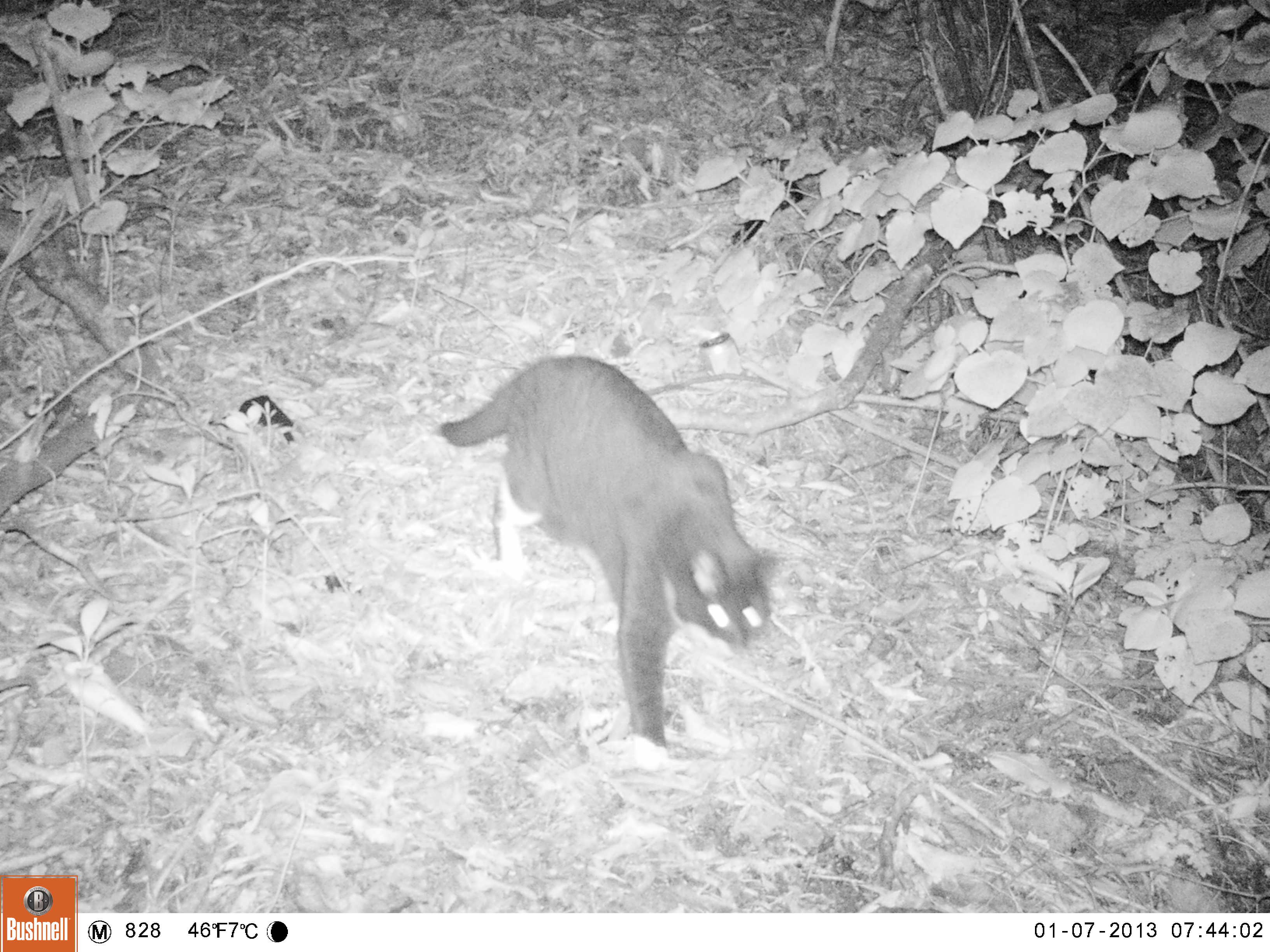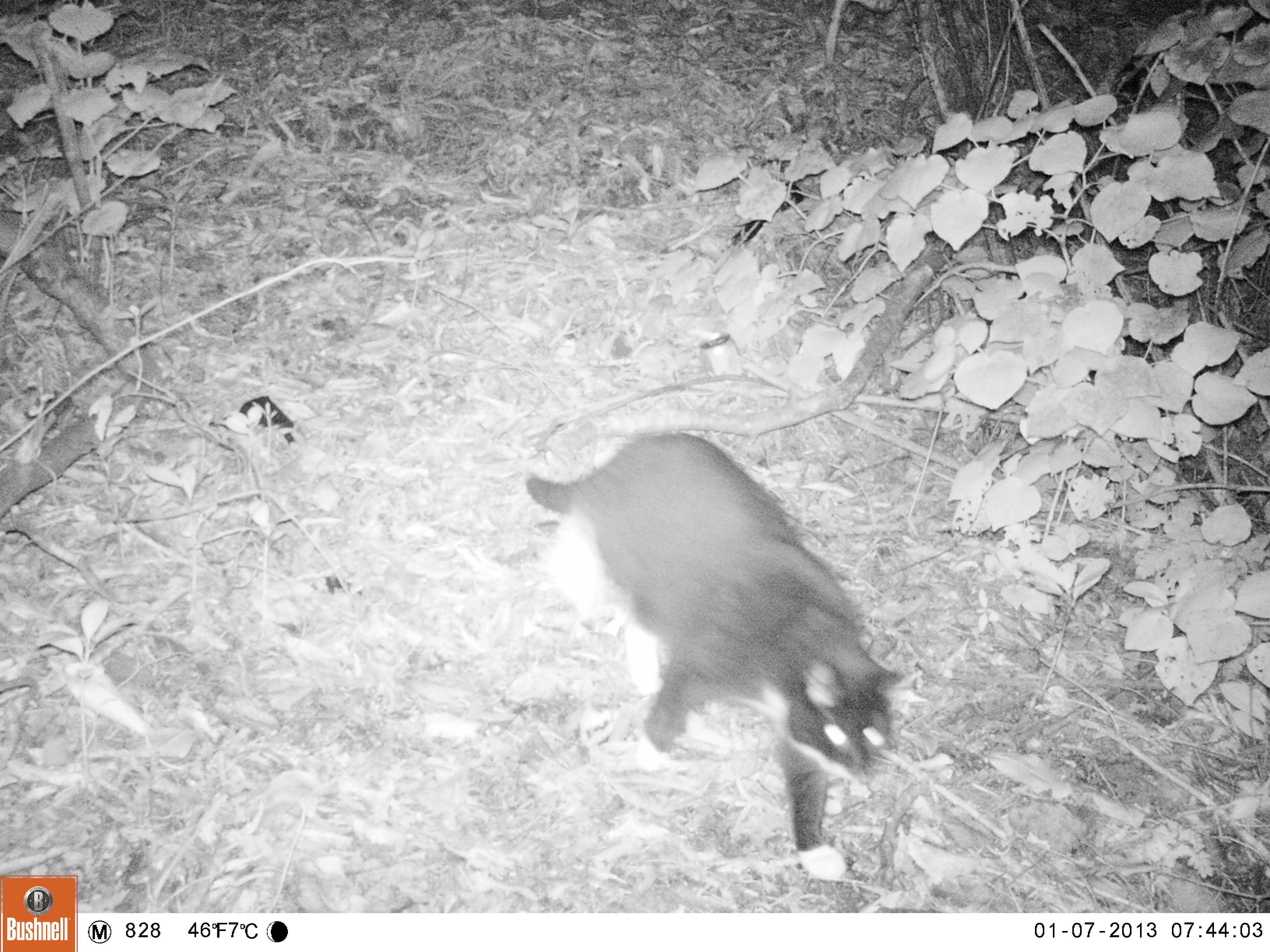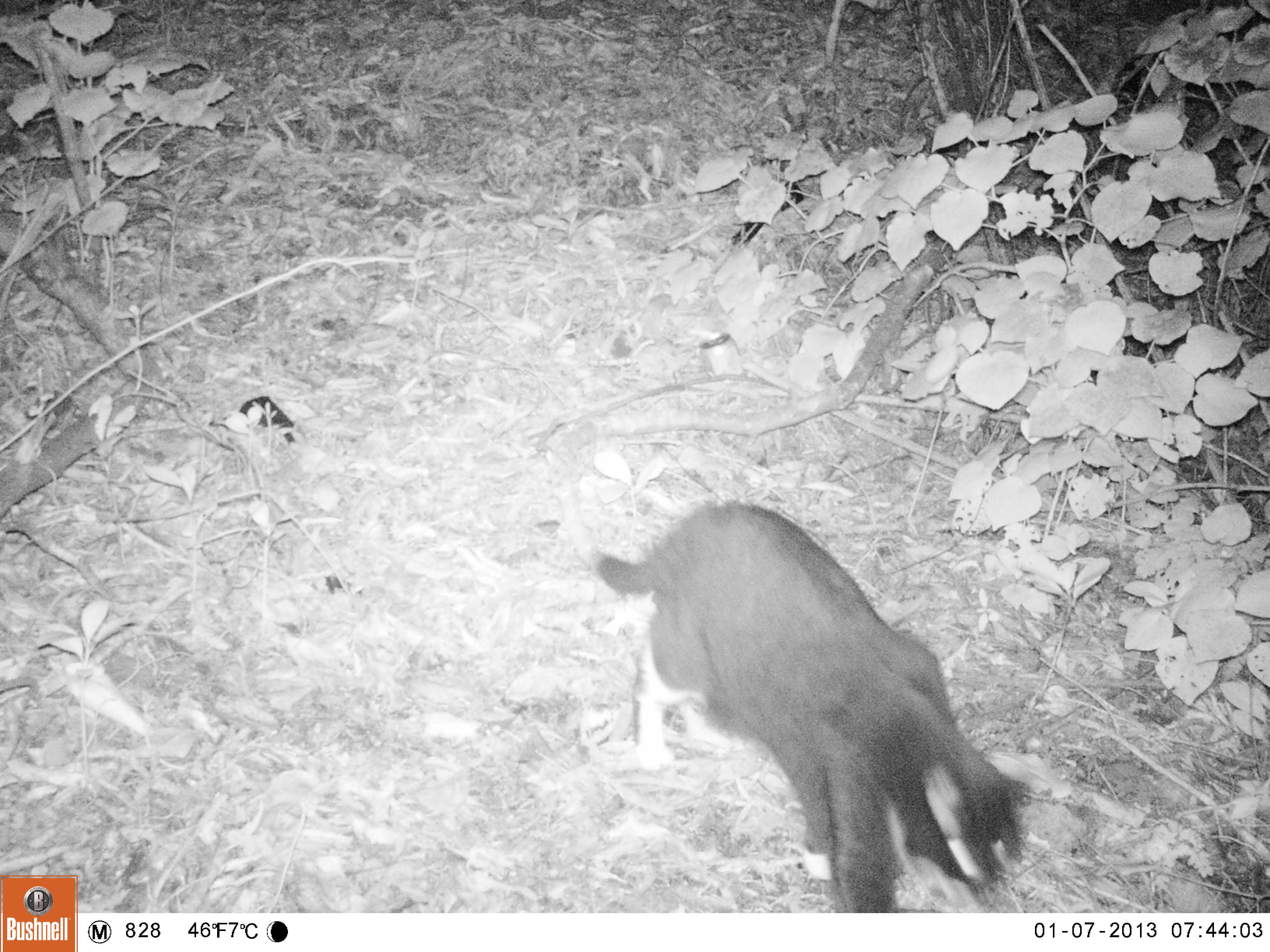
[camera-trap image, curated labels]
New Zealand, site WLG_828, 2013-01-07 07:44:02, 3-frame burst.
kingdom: Animalia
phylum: Chordata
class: Mammalia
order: Carnivora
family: Felidae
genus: Felis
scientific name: Felis catus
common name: domestic cat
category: cat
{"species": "cat (domestic cat) (Felis catus)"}